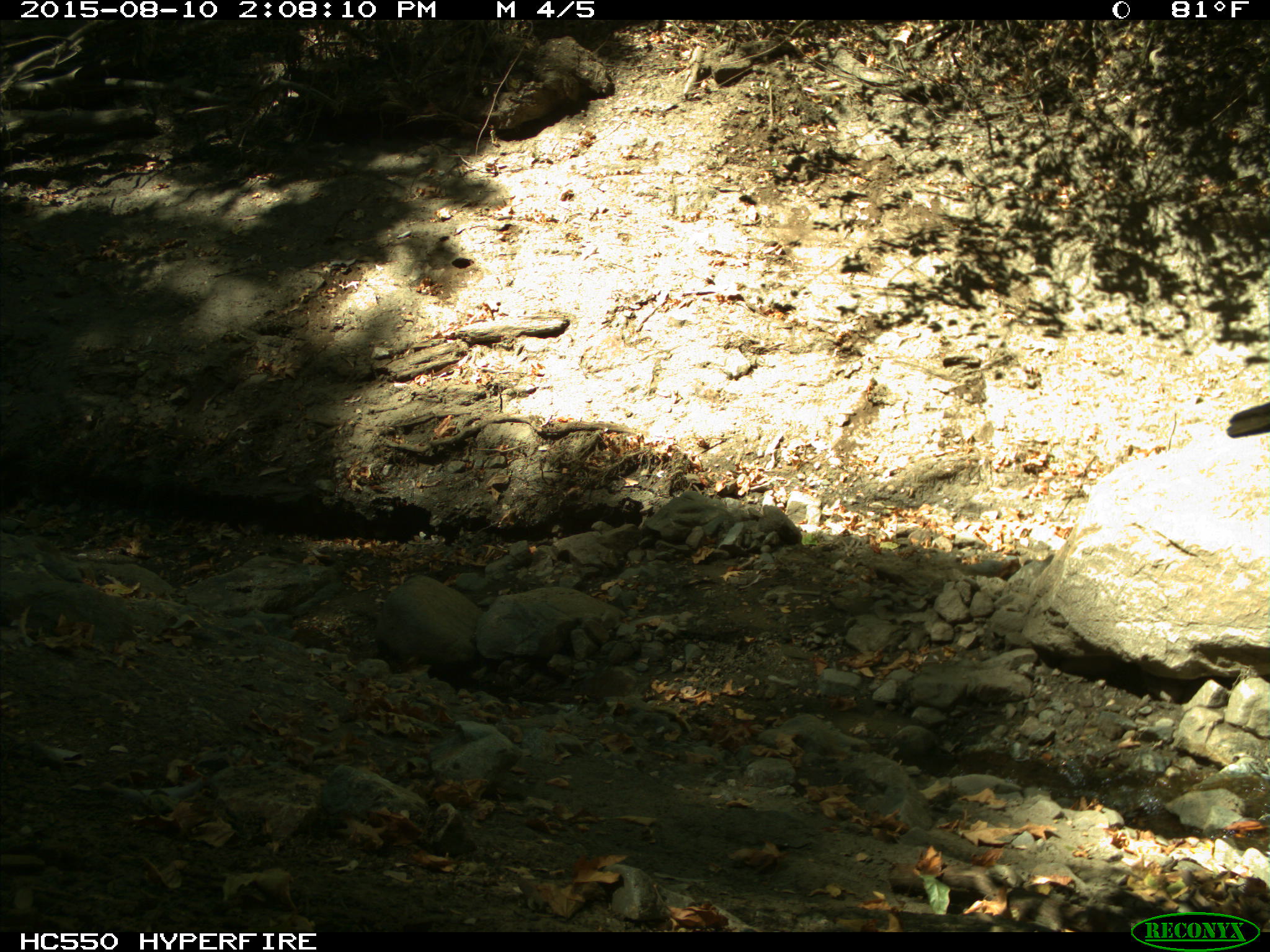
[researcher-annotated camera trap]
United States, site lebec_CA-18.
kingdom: Animalia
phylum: Chordata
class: Mammalia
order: Artiodactyla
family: Bovidae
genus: Bos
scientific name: Bos taurus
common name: domestic cow